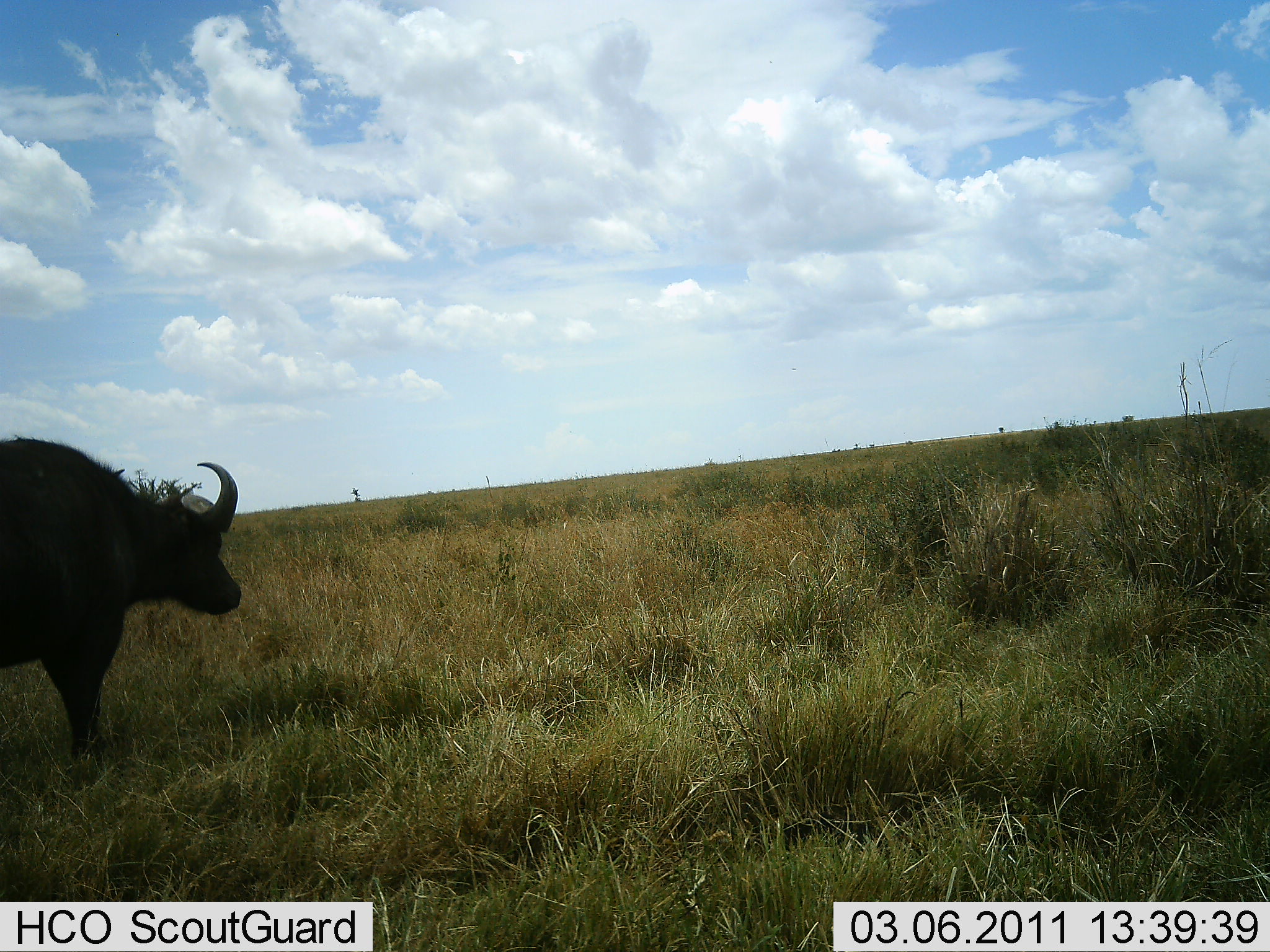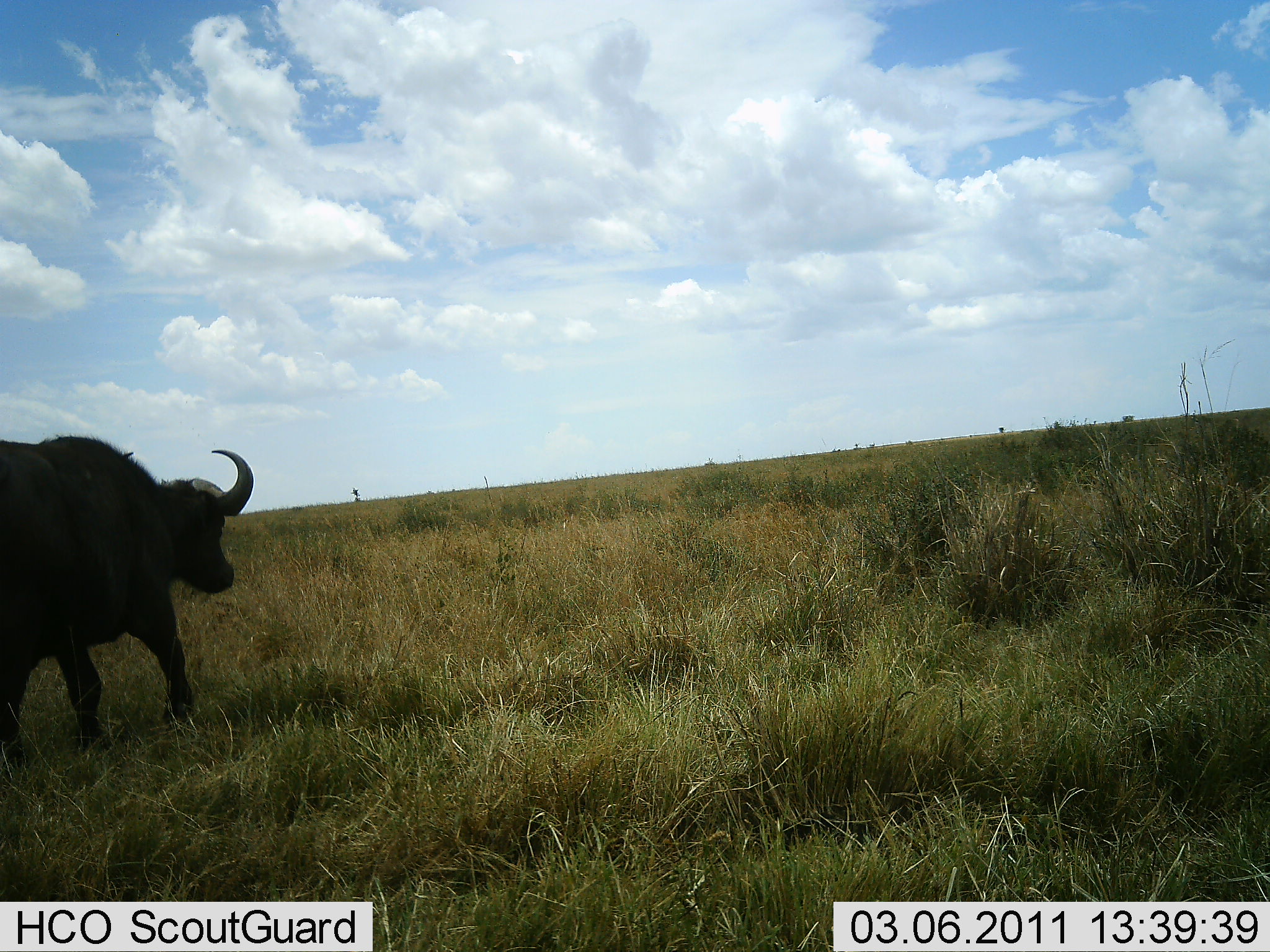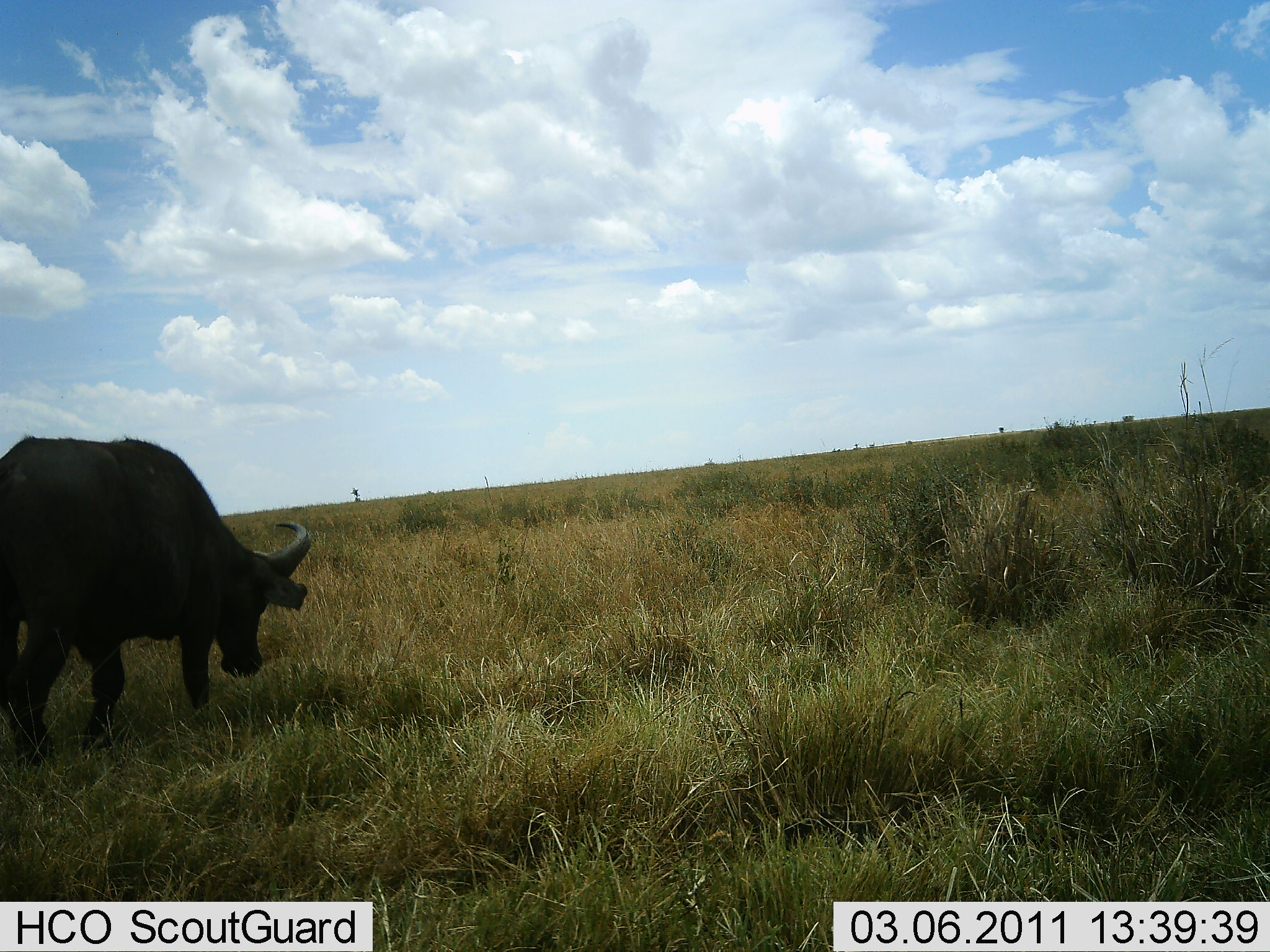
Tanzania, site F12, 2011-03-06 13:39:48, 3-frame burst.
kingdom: Animalia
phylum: Chordata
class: Mammalia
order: Artiodactyla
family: Bovidae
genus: Syncerus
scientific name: Syncerus caffer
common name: cape buffalo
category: buffalo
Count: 1.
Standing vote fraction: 15%.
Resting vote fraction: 0%.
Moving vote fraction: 77%.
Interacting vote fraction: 0%.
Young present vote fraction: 0%.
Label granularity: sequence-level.